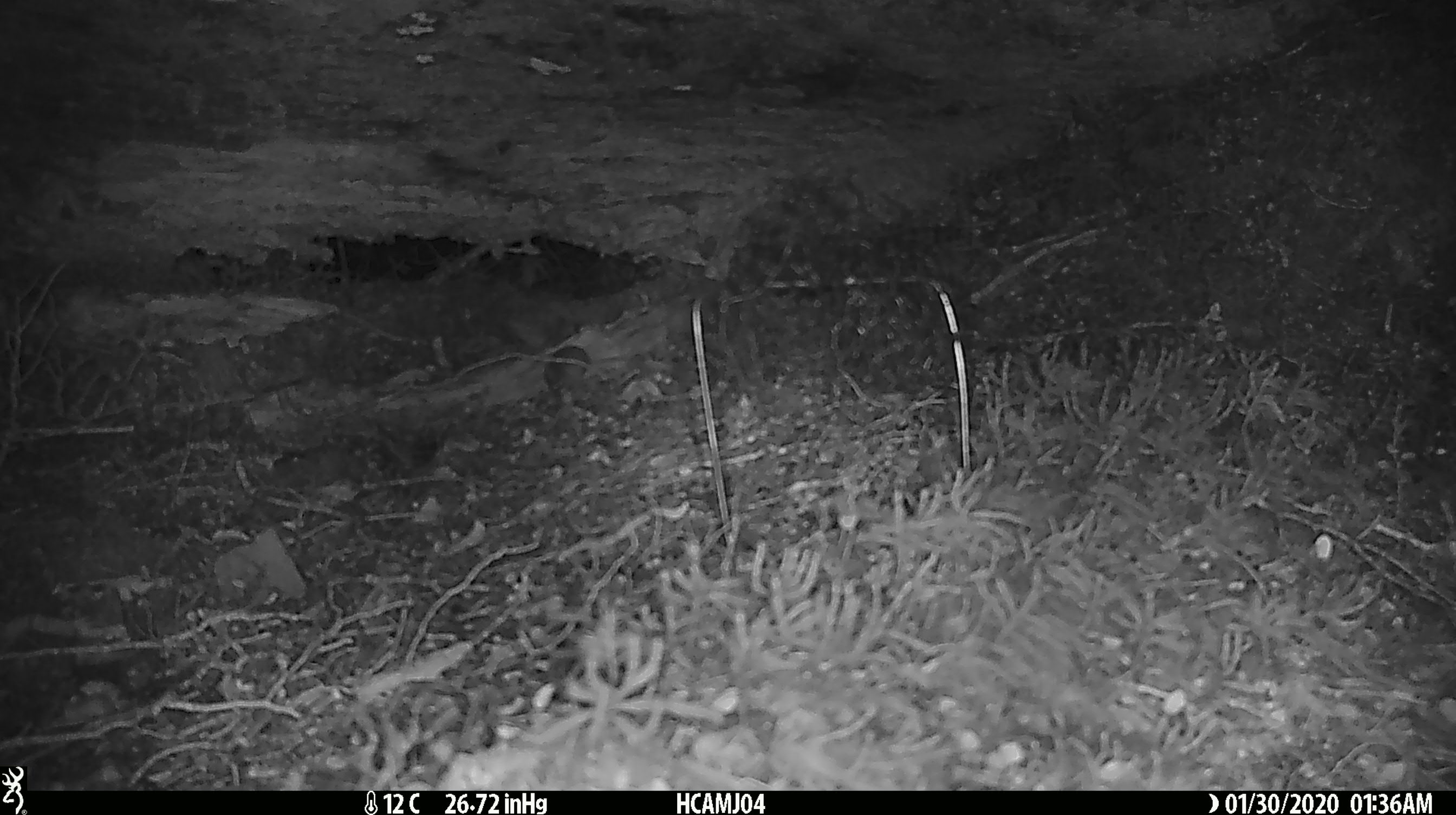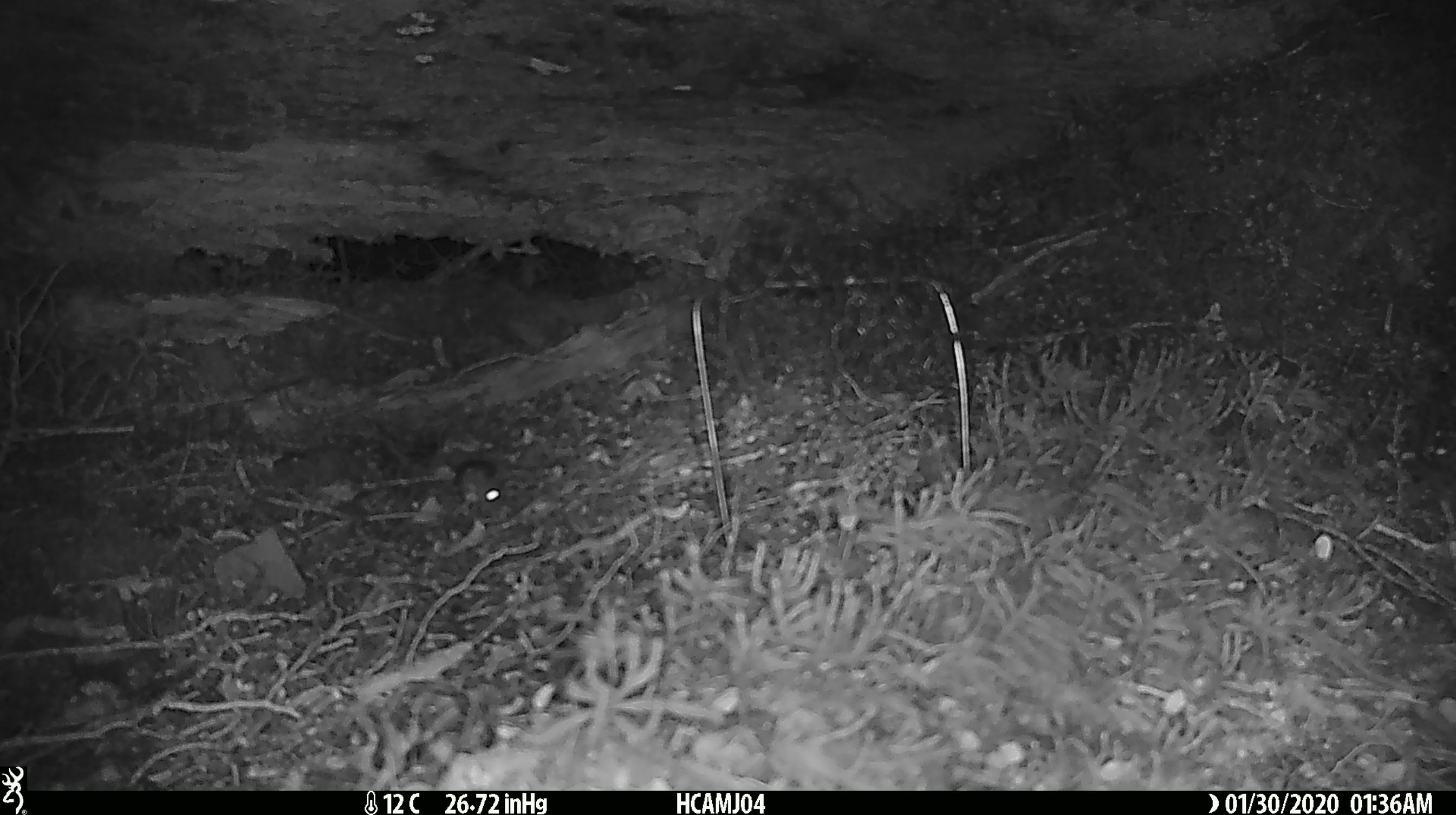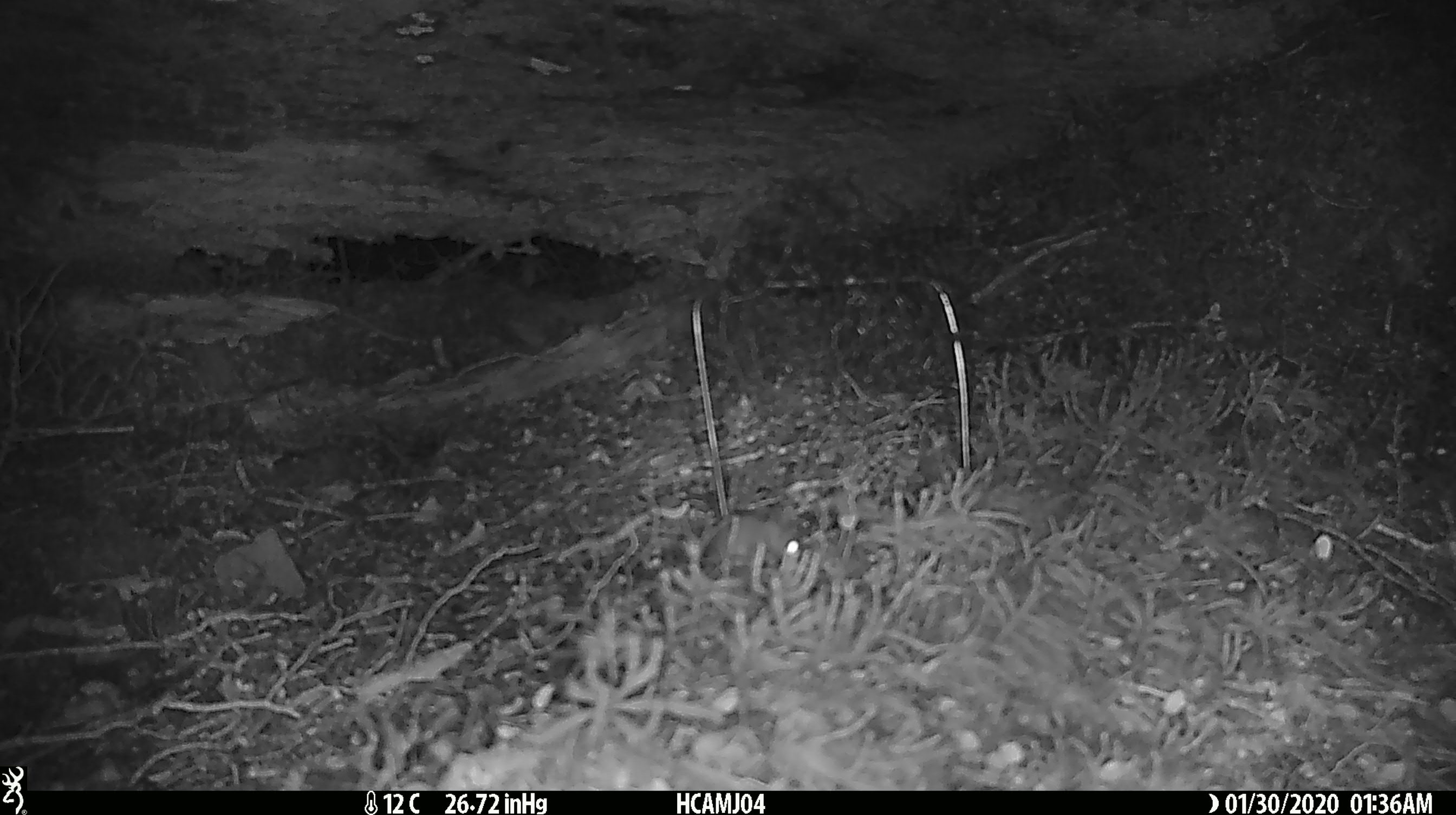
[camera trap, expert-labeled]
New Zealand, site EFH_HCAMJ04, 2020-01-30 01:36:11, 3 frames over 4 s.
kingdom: Animalia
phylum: Chordata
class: Mammalia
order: Rodentia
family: Muridae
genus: Mus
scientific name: Mus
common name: mouse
Mouse (Mus).